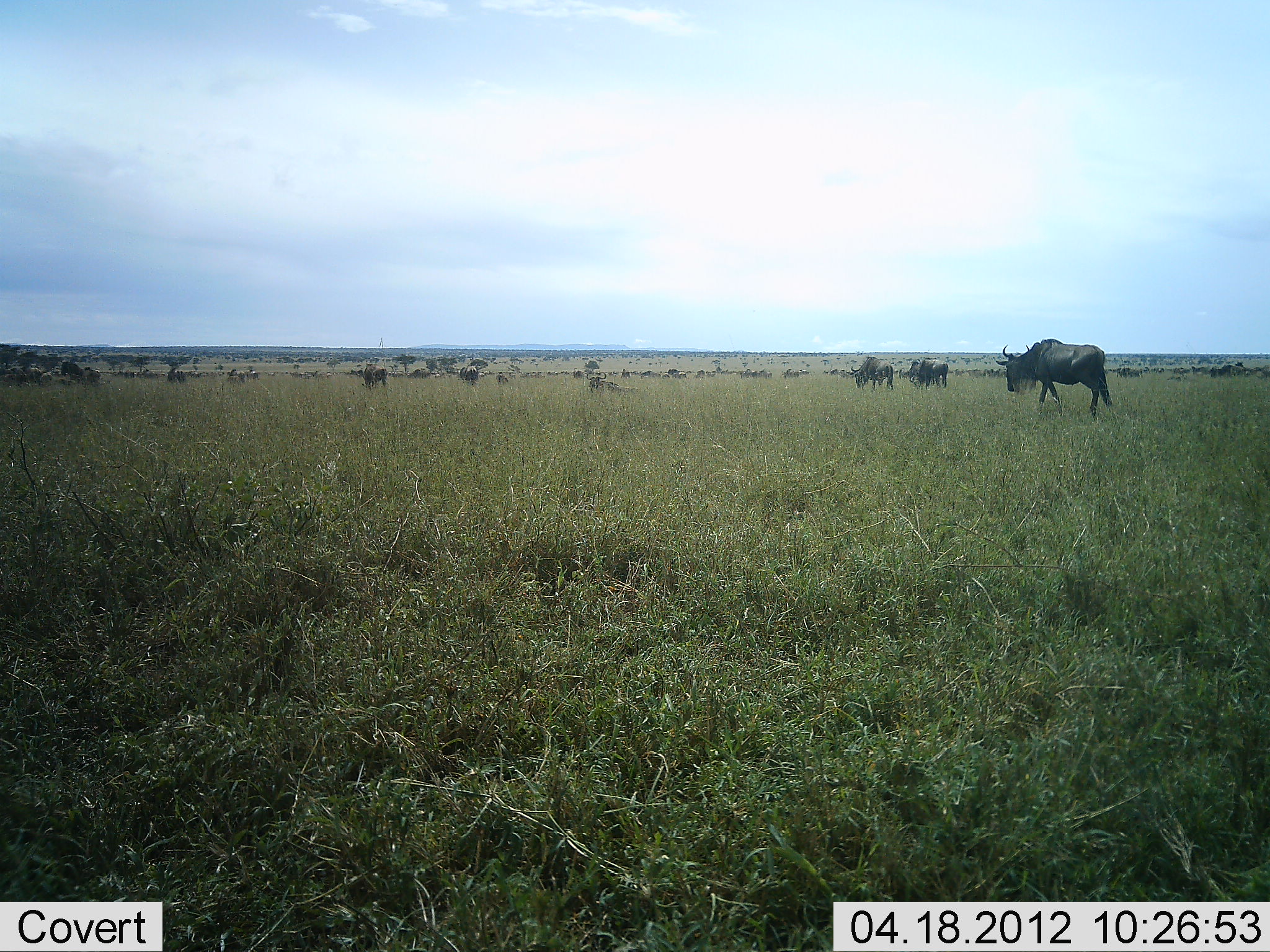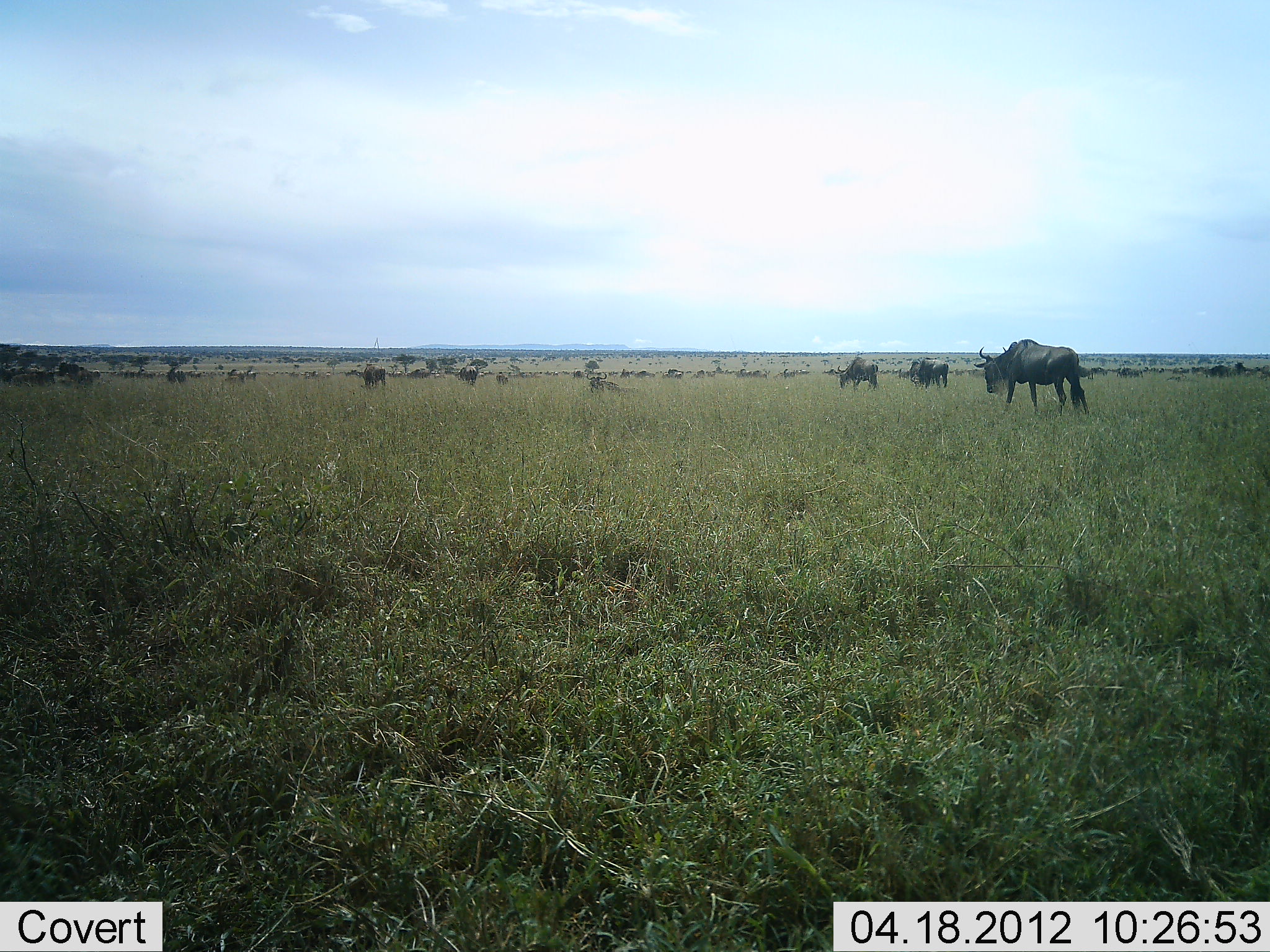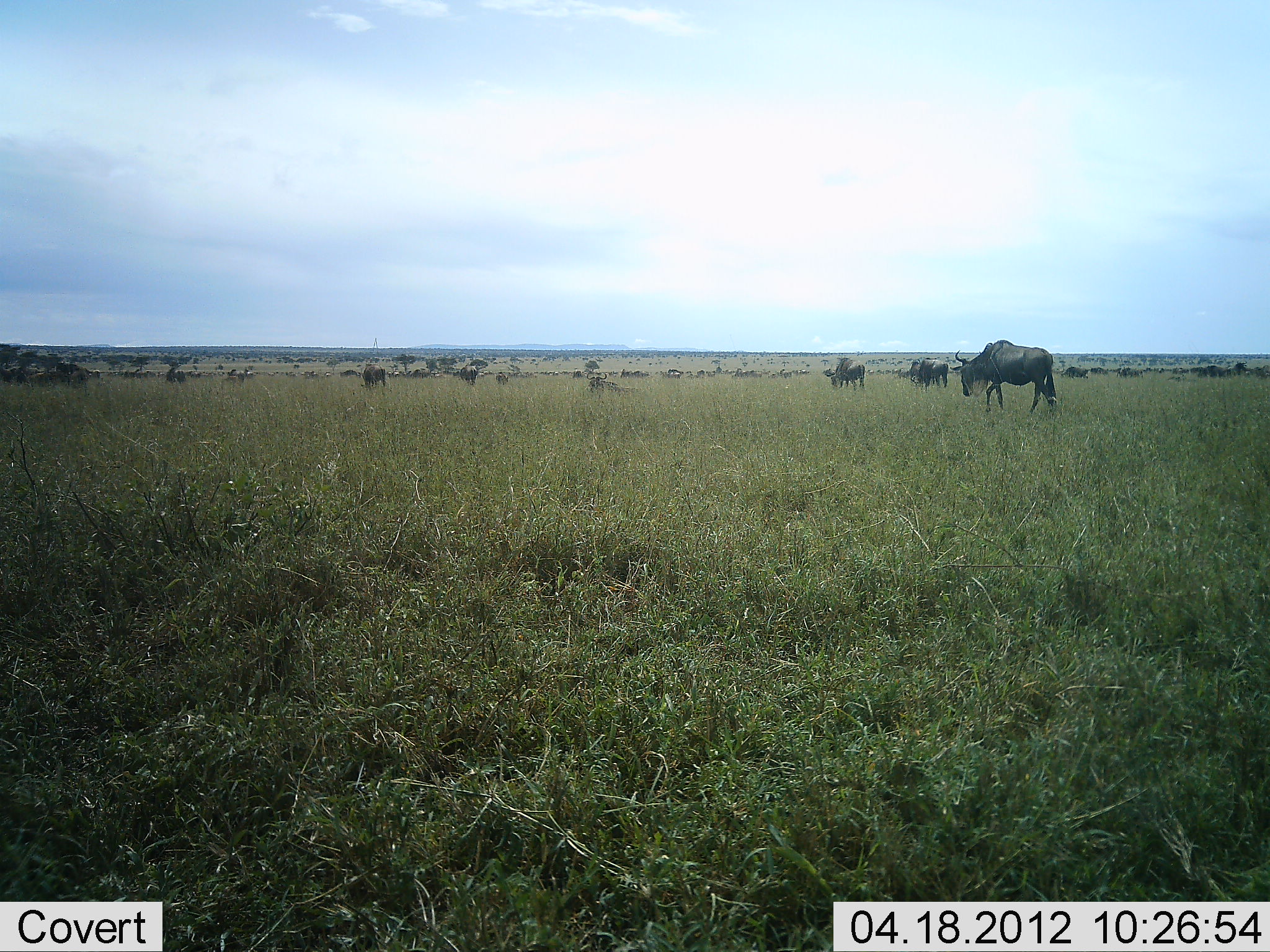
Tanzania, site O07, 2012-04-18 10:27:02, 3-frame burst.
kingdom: Animalia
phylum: Chordata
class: Mammalia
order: Artiodactyla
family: Bovidae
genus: Connochaetes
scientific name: Connochaetes taurinus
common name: blue wildebeest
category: wildebeest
Wildebeest (blue wildebeest) (Connochaetes taurinus), count 11-50. Behavior (volunteer vote fractions): standing 50%, resting 23%, moving 91%, interacting 0%. Young present (vote fraction): 0%. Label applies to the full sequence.